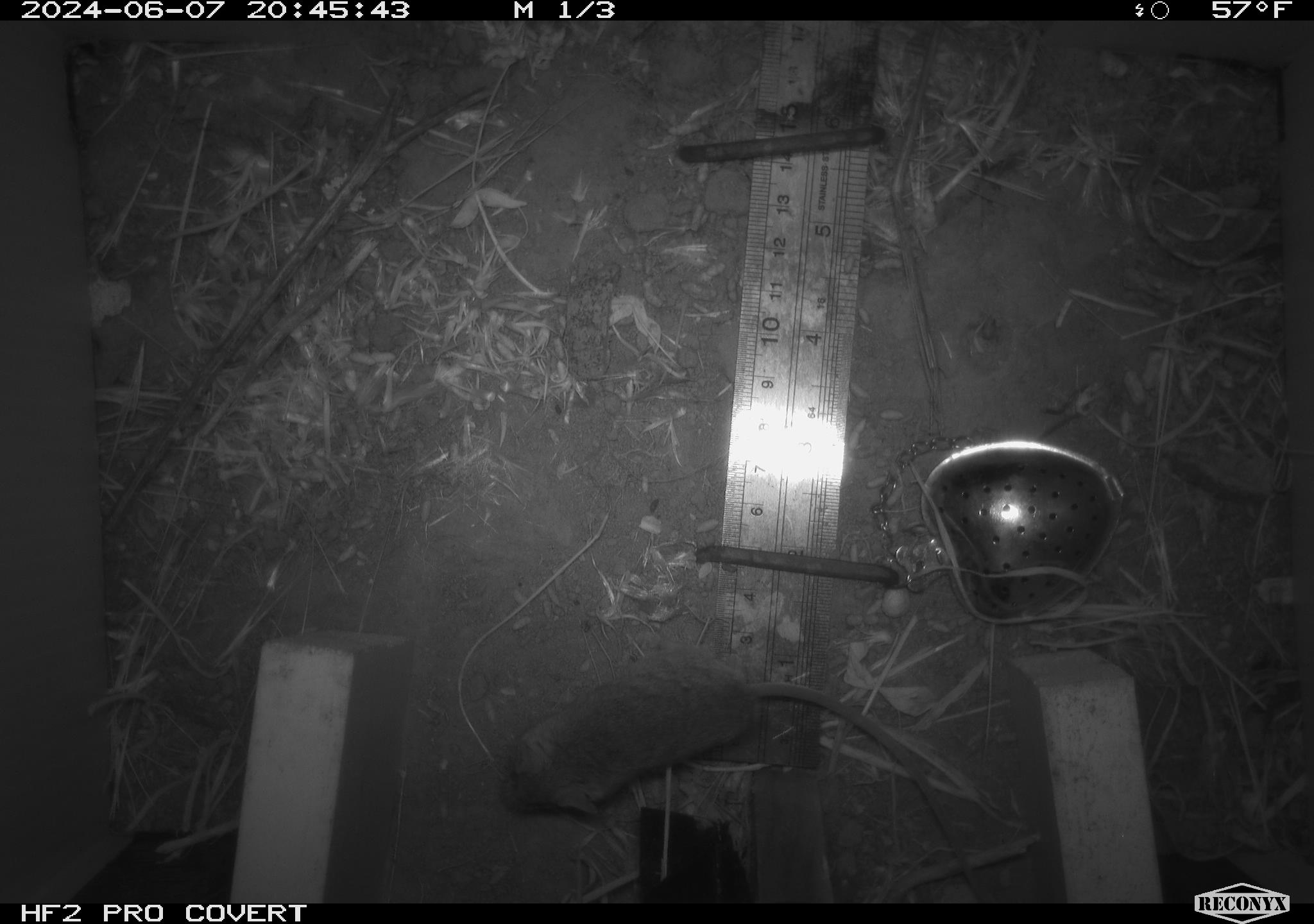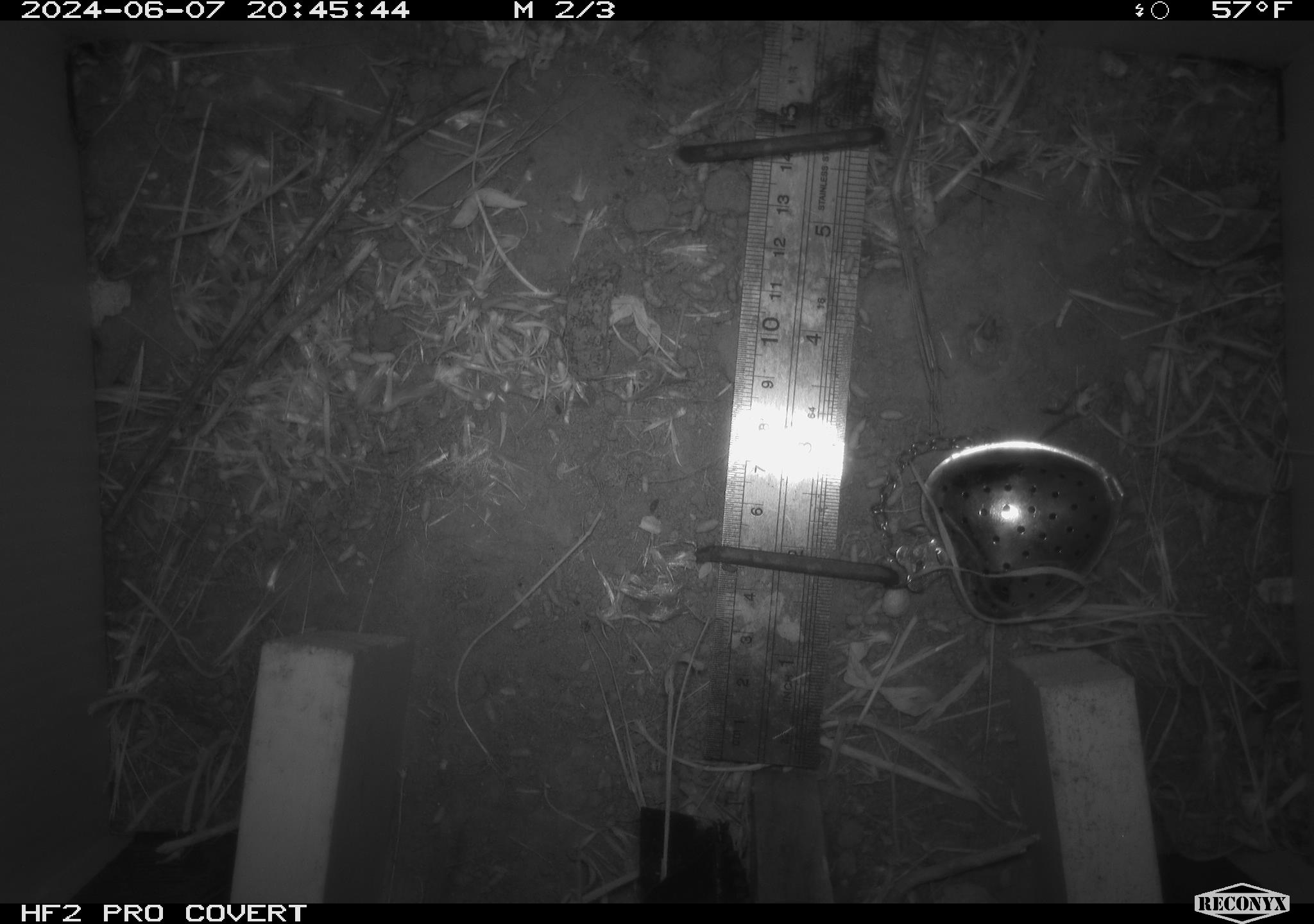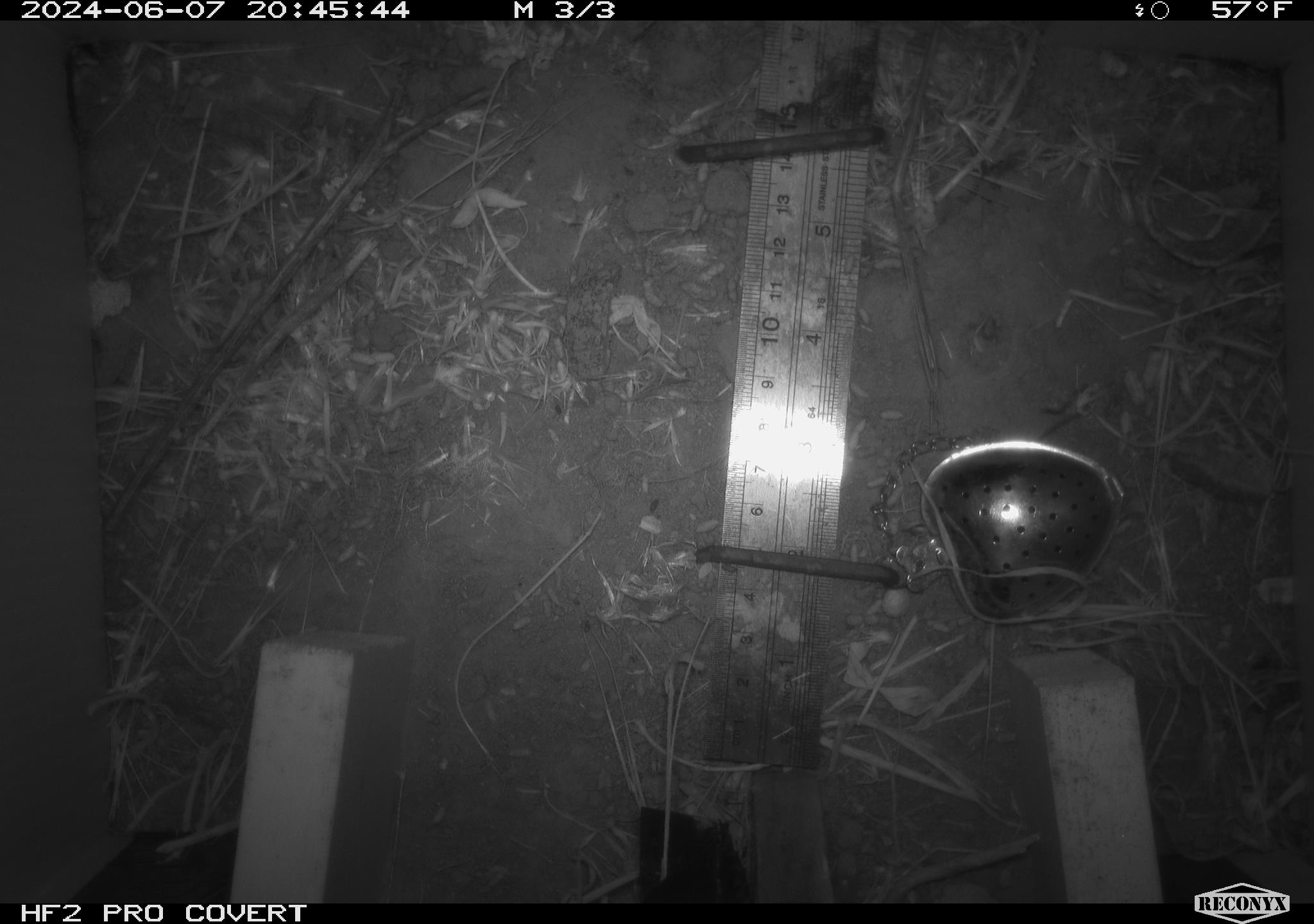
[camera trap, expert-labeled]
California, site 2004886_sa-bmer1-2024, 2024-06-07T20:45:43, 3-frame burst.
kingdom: Animalia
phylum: Chordata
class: Mammalia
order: Rodentia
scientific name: Rodentia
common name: mouse species